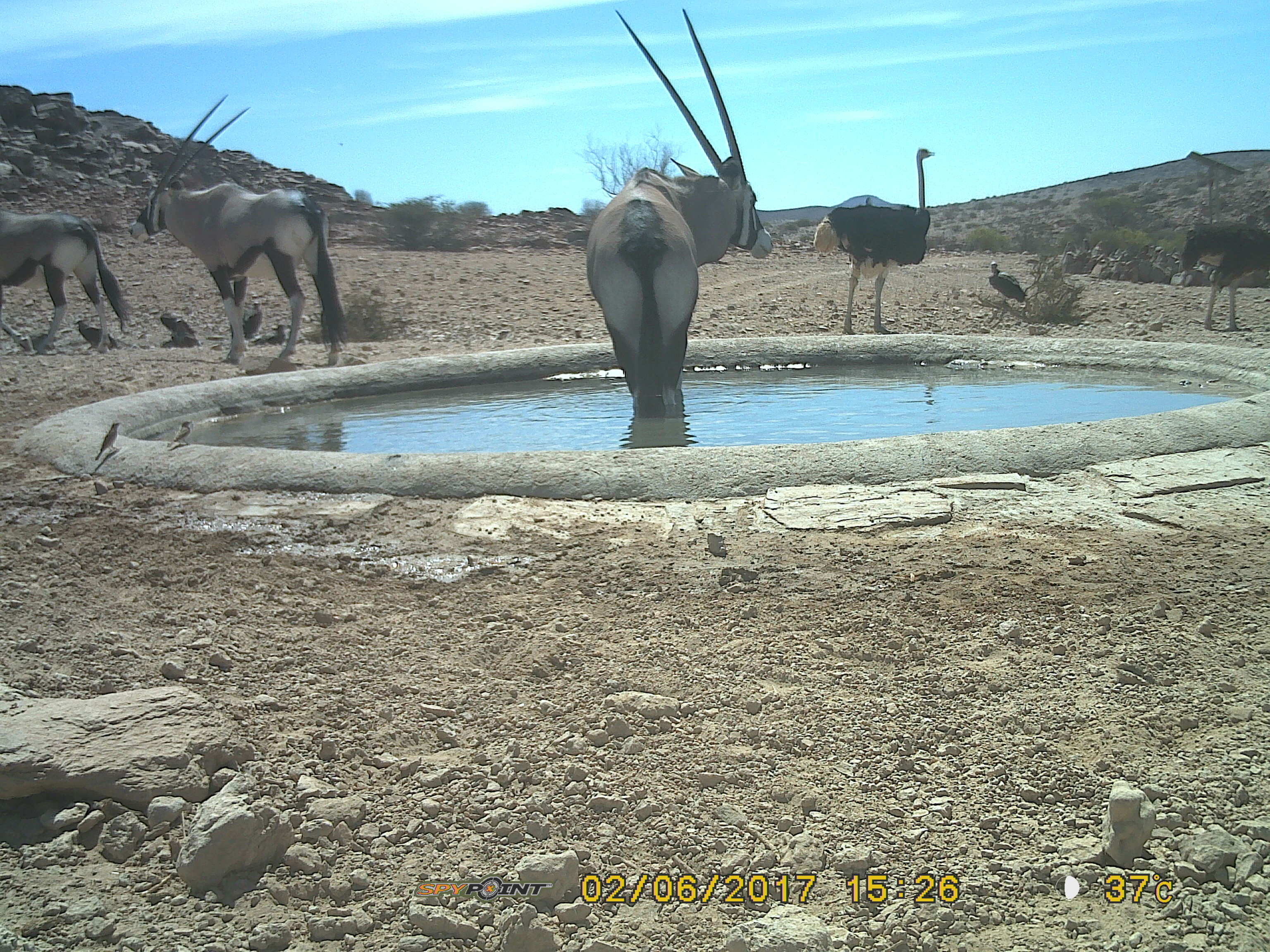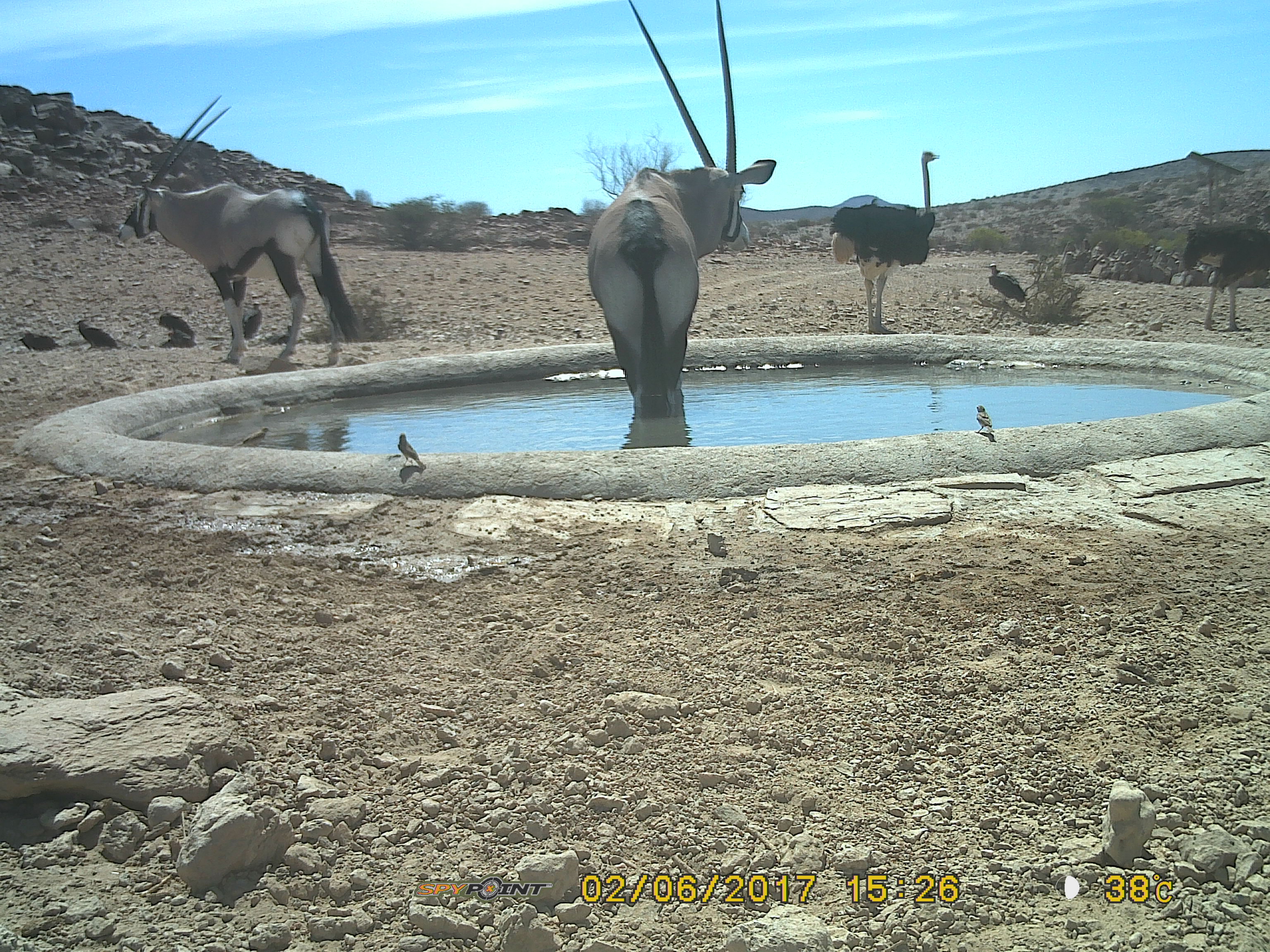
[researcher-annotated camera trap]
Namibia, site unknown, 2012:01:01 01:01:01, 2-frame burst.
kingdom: Animalia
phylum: Chordata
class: Mammalia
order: Artiodactyla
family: Bovidae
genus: Oryx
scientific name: Oryx gazella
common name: gemsbok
Oryx gazella (gemsbok).